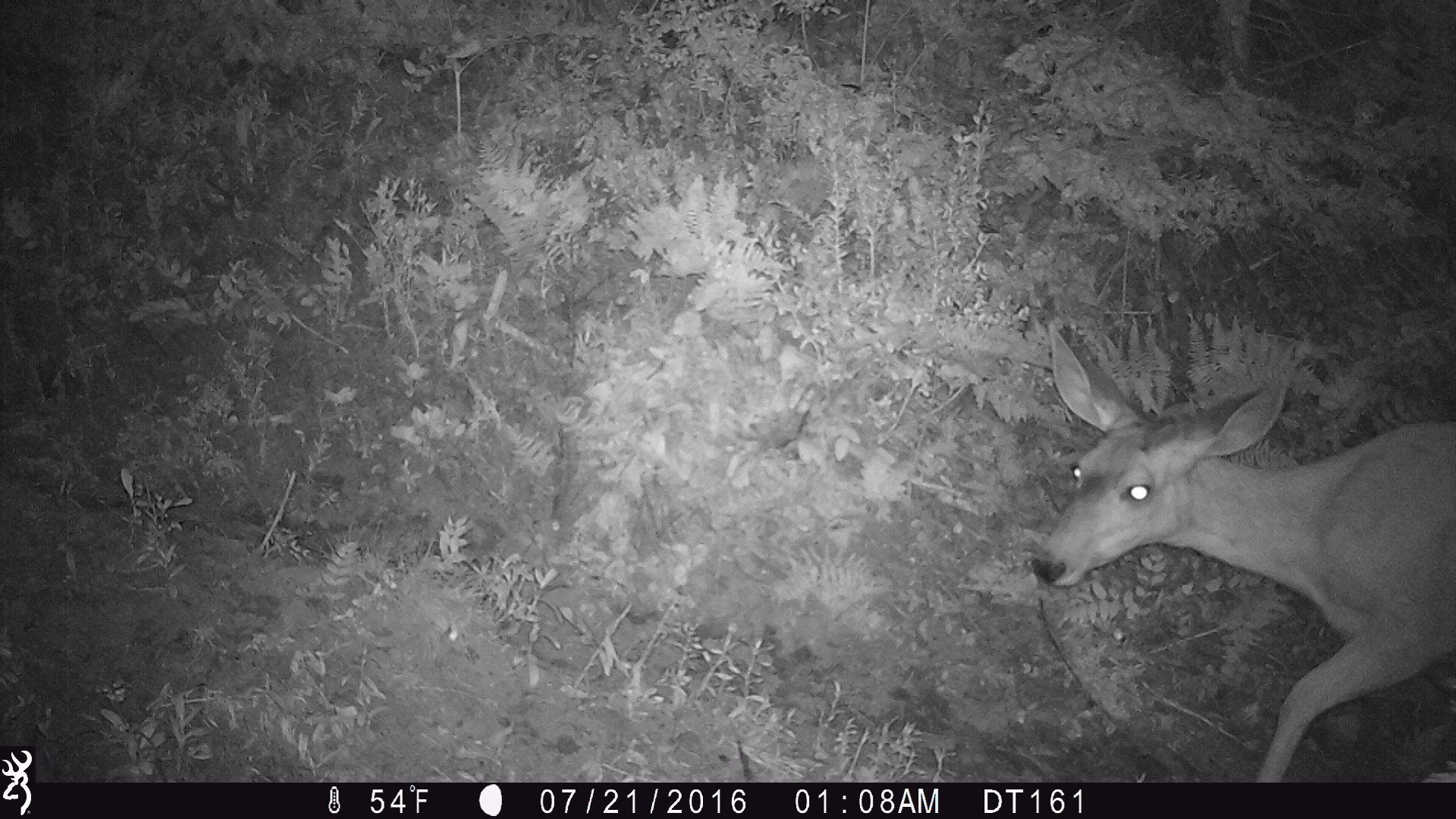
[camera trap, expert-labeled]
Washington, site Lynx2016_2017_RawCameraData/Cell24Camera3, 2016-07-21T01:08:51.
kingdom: Animalia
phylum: Chordata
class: Mammalia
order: Artiodactyla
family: Cervidae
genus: Odocoileus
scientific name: Odocoileus hemionus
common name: mule deer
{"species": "Odocoileus hemionus (mule deer)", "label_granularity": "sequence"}